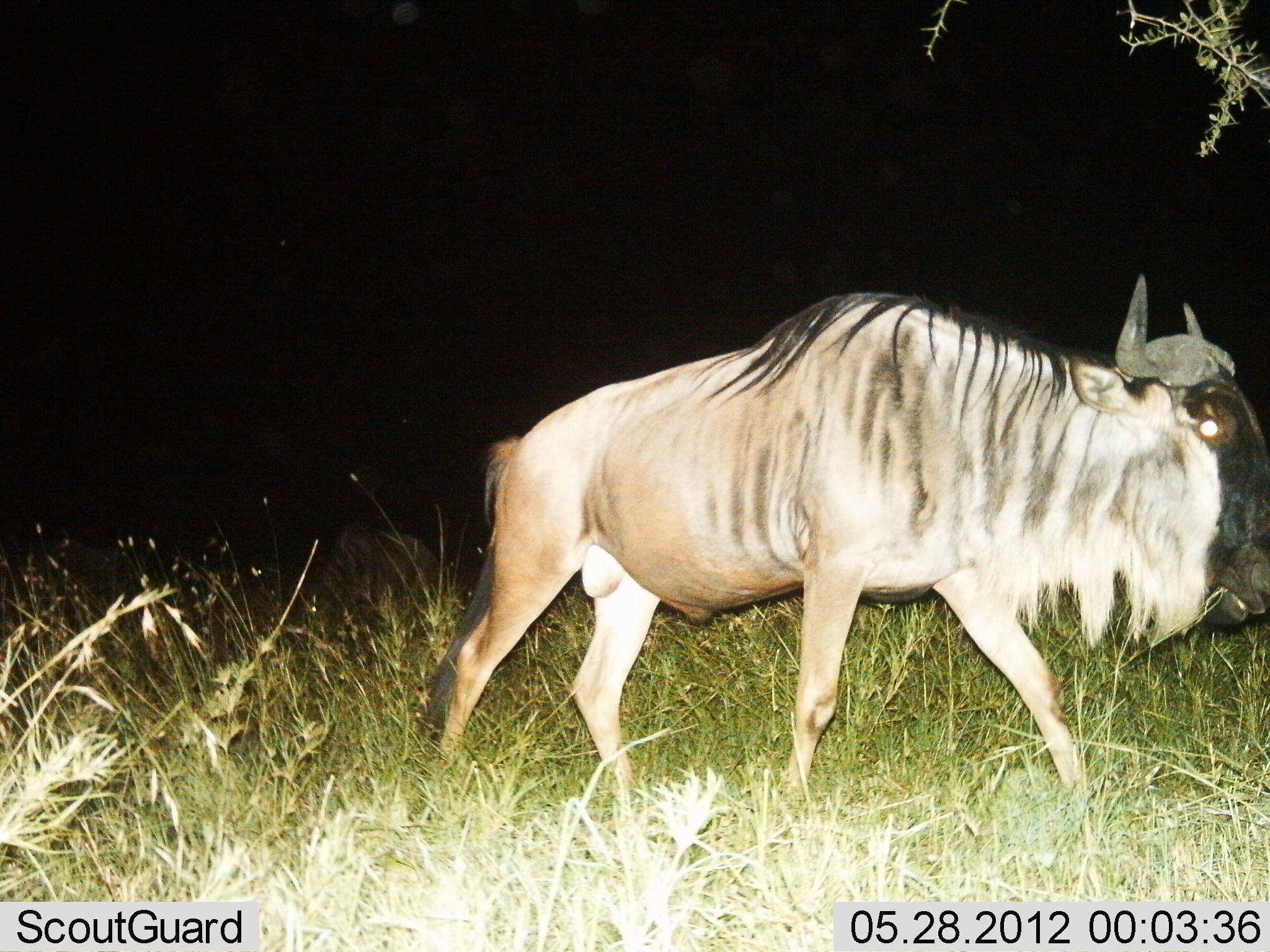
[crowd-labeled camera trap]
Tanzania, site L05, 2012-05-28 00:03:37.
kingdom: Animalia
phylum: Chordata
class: Mammalia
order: Artiodactyla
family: Bovidae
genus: Connochaetes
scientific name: Connochaetes taurinus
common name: blue wildebeest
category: wildebeest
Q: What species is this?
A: Wildebeest (blue wildebeest) (Connochaetes taurinus).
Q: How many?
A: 1.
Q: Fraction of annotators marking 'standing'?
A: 20%.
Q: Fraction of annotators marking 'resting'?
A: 0%.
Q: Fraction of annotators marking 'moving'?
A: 90%.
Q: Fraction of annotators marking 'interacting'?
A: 0%.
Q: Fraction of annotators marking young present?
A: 0%.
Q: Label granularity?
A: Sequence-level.